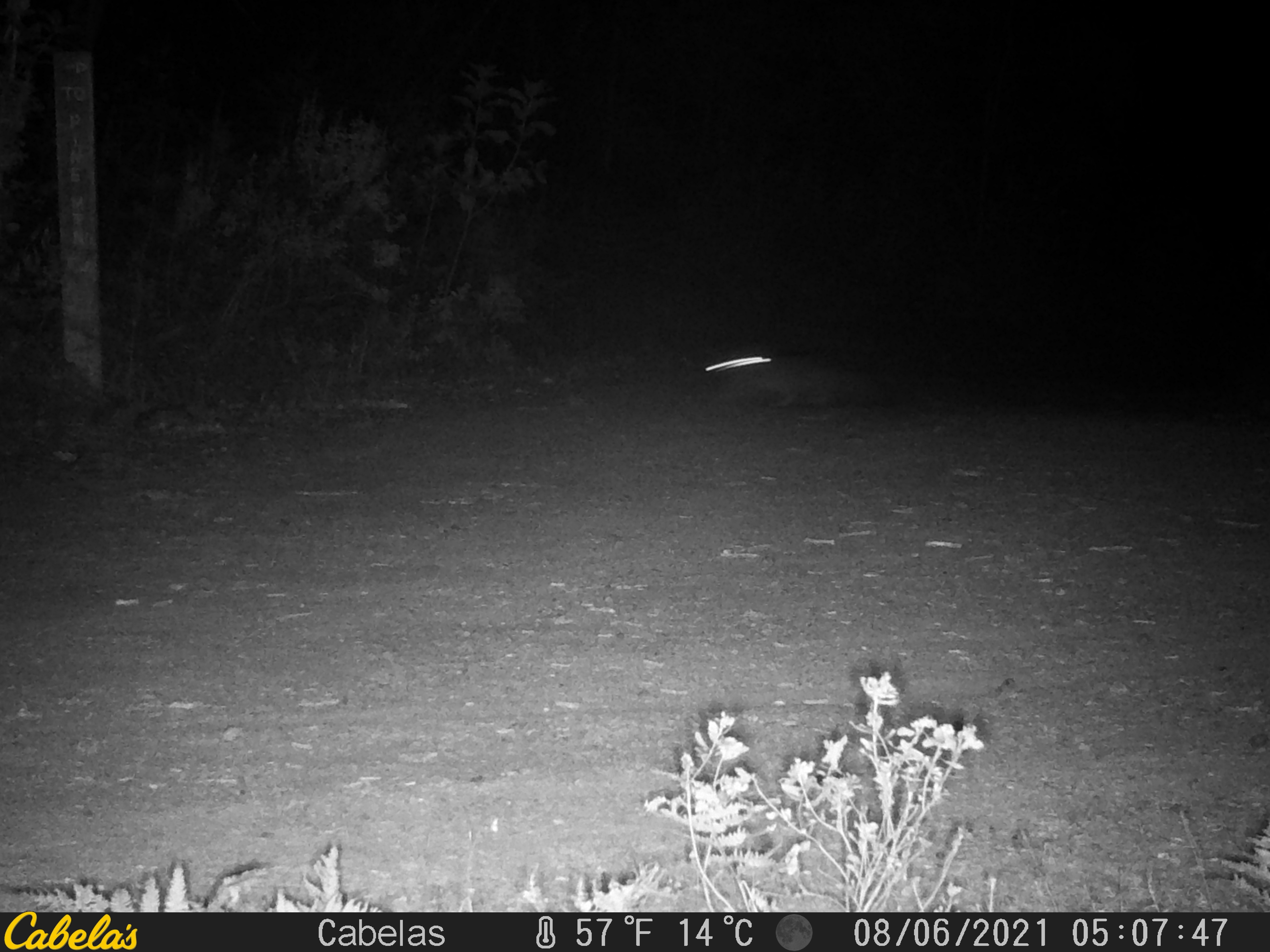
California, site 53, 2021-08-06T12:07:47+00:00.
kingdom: Animalia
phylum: Chordata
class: Mammalia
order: Carnivora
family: Canidae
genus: Urocyon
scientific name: Urocyon cinereoargenteus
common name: gray fox